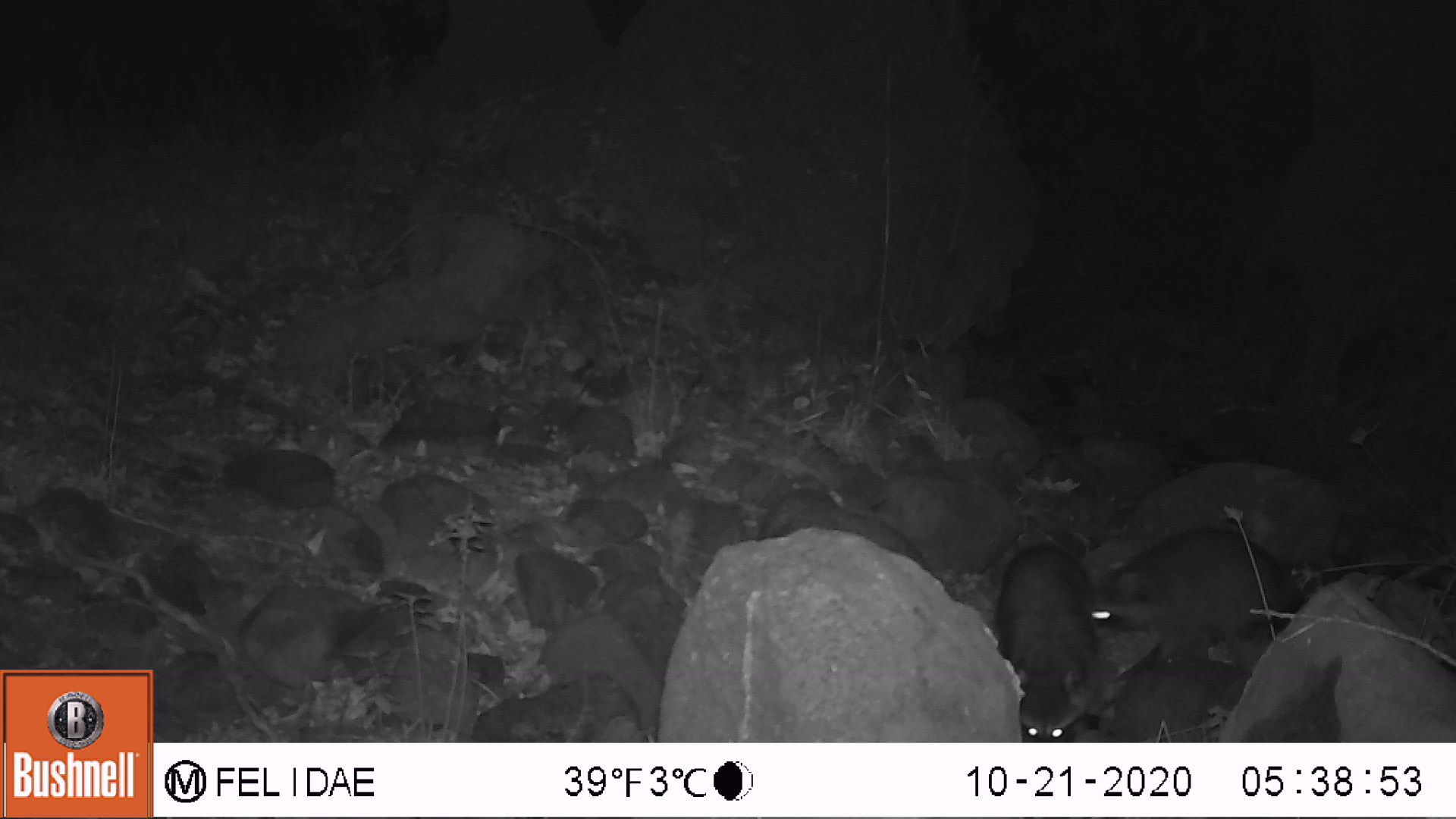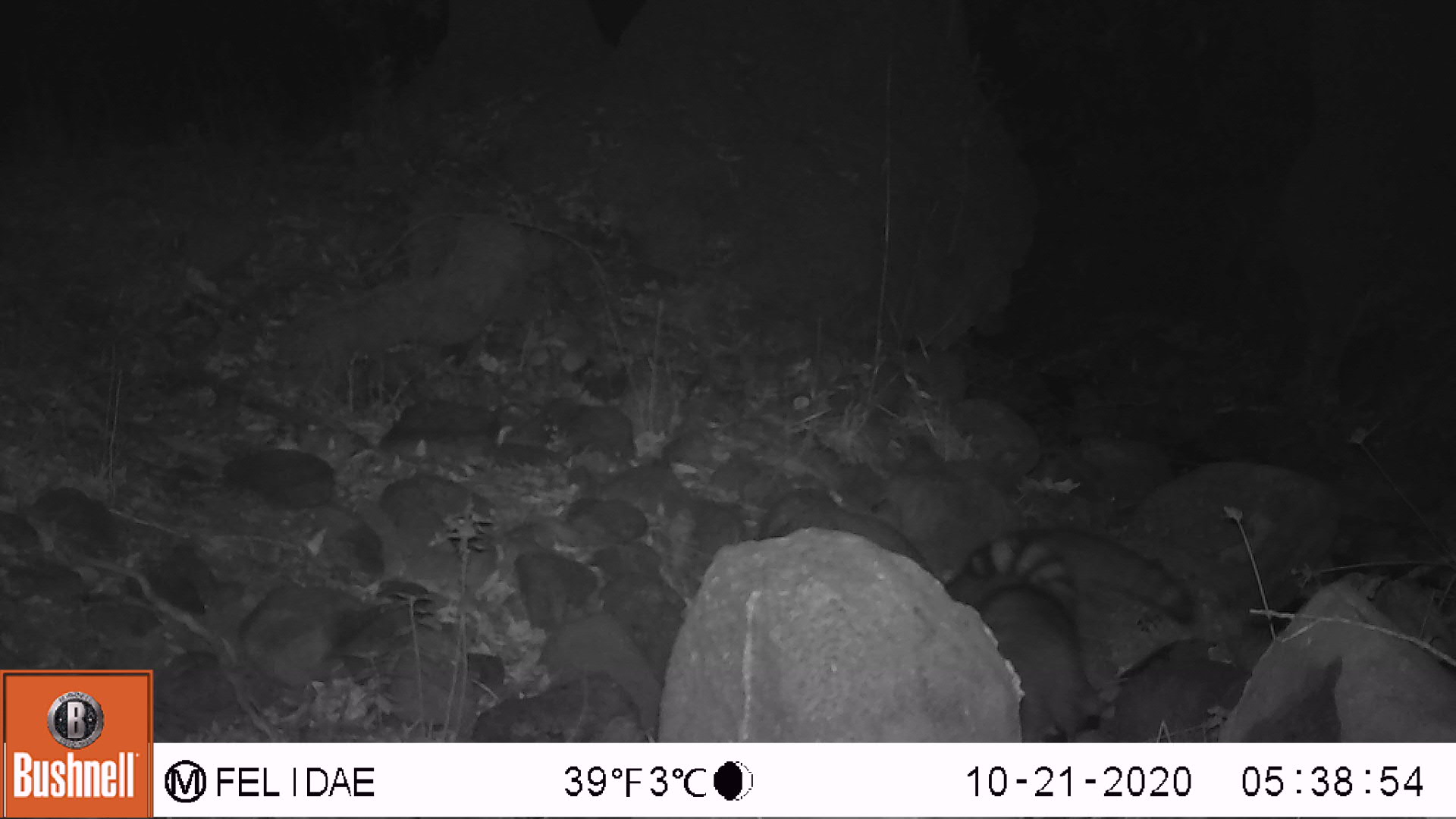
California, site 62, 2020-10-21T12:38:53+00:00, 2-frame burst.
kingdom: Animalia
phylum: Chordata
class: Mammalia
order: Carnivora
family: Procyonidae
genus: Procyon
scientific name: Procyon lotor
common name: raccoon